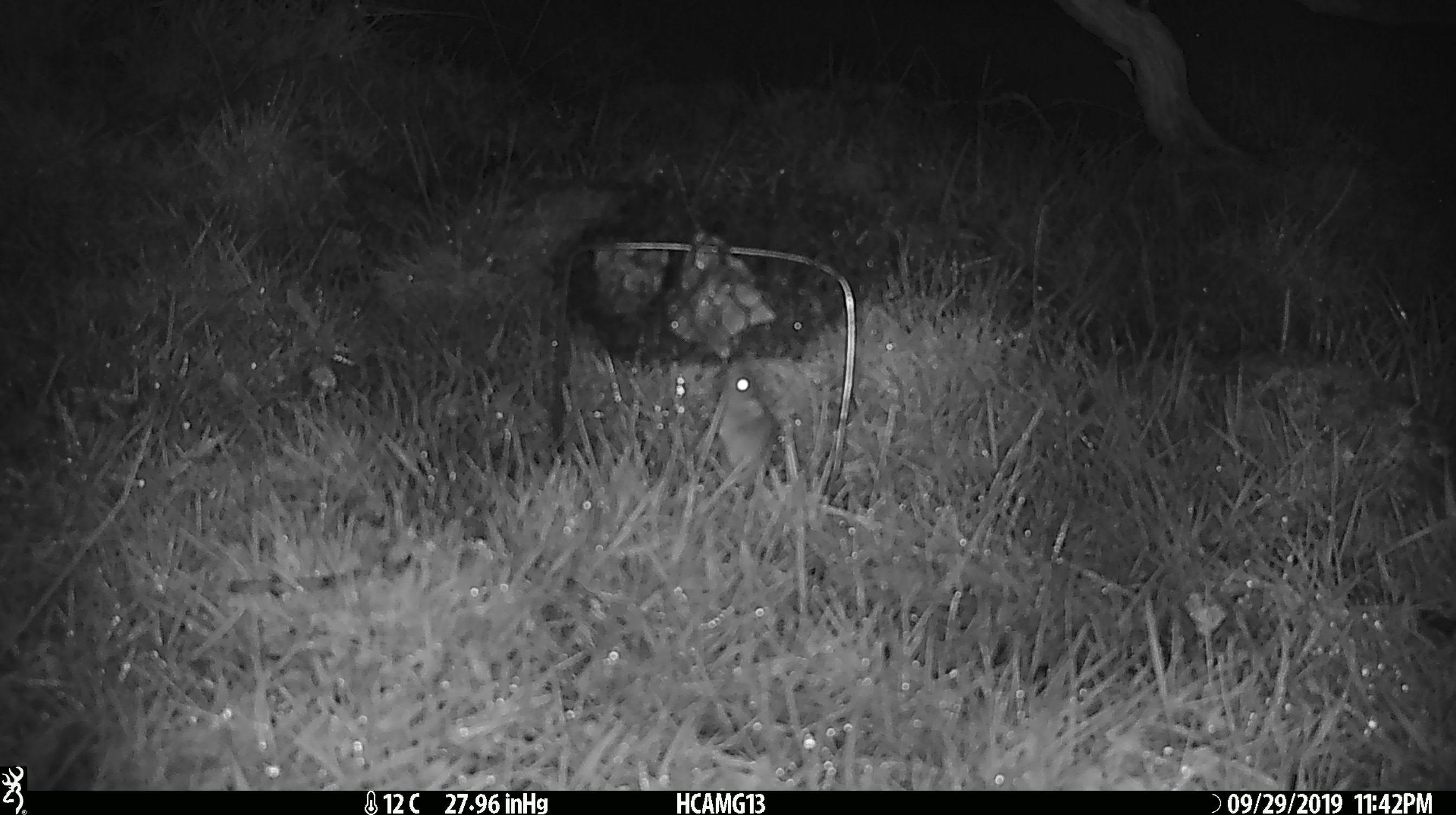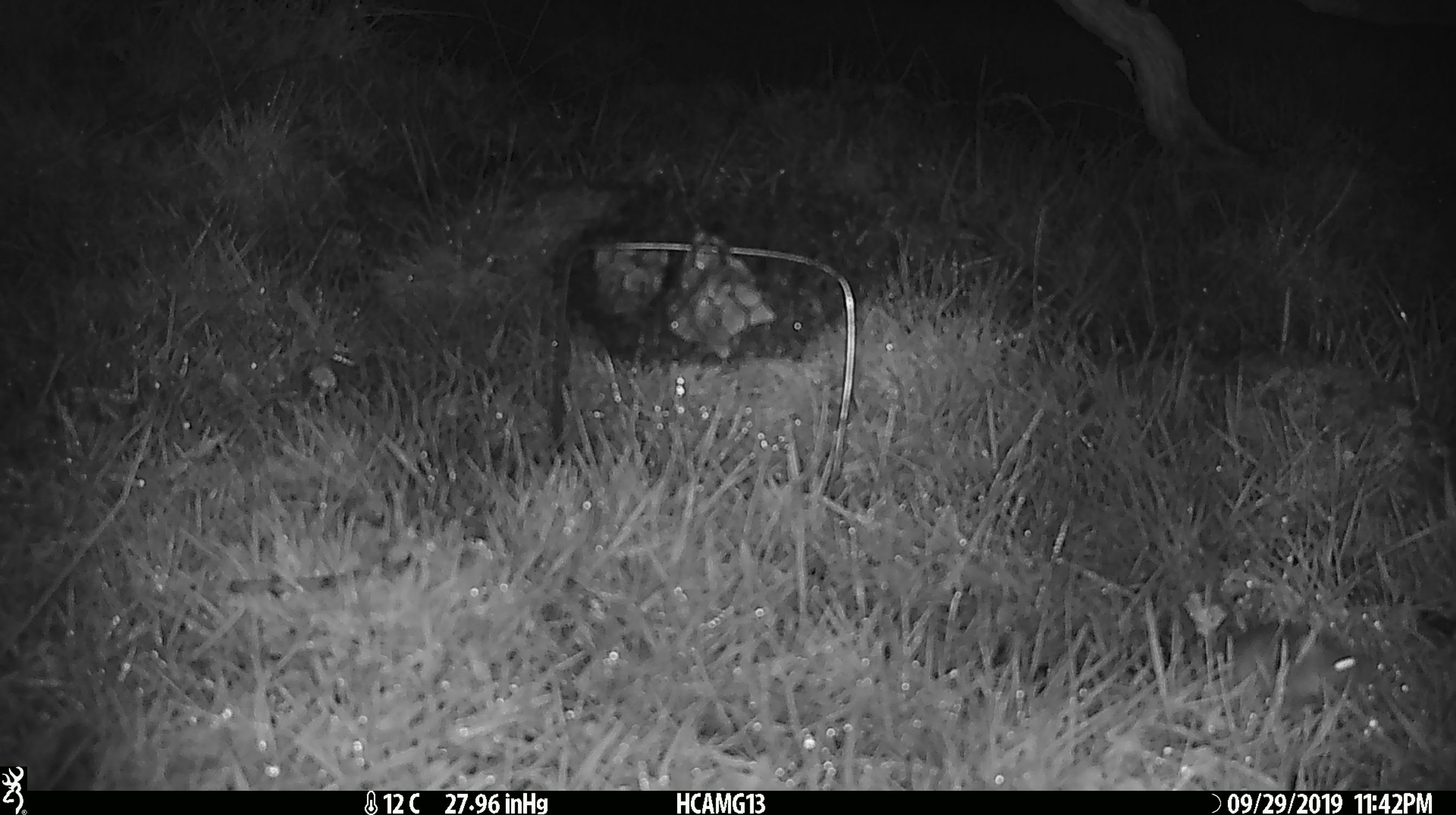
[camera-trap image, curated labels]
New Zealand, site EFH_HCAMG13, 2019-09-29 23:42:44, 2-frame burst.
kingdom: Animalia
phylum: Chordata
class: Mammalia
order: Rodentia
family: Muridae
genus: Mus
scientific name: Mus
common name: mouse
Mouse (Mus).